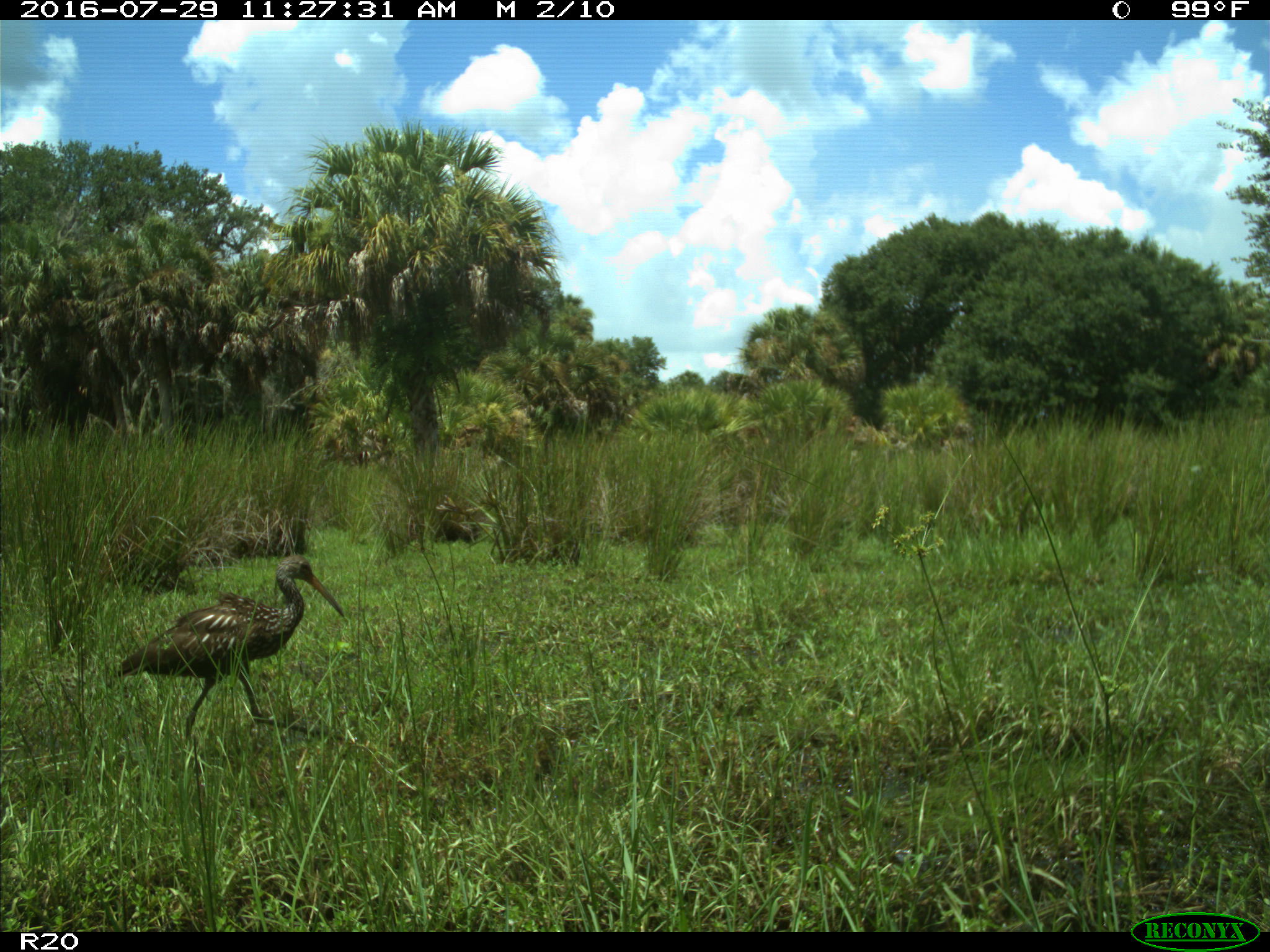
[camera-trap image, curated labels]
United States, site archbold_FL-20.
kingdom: Animalia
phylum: Chordata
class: Aves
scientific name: Aves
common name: birds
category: unidentified bird